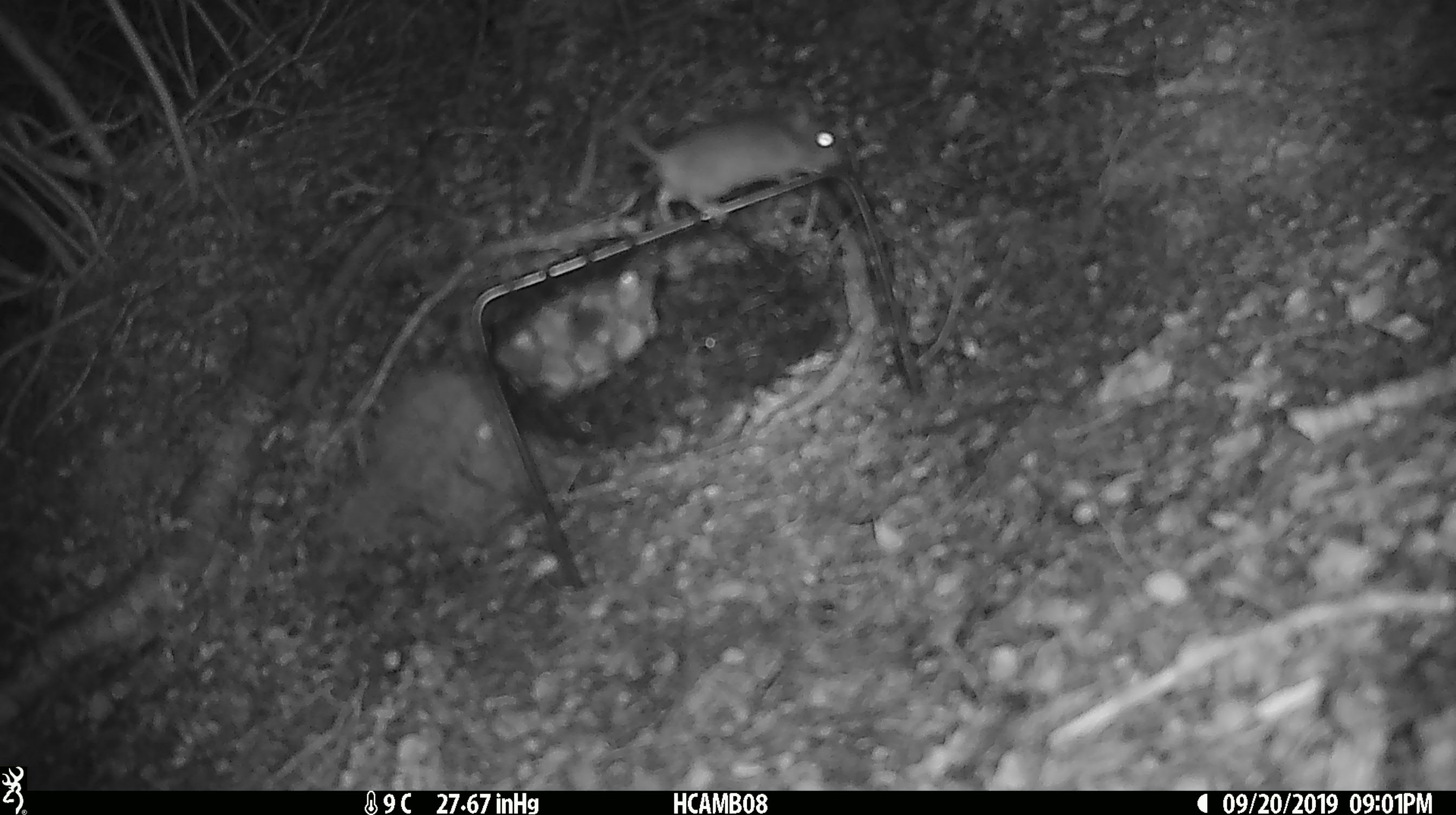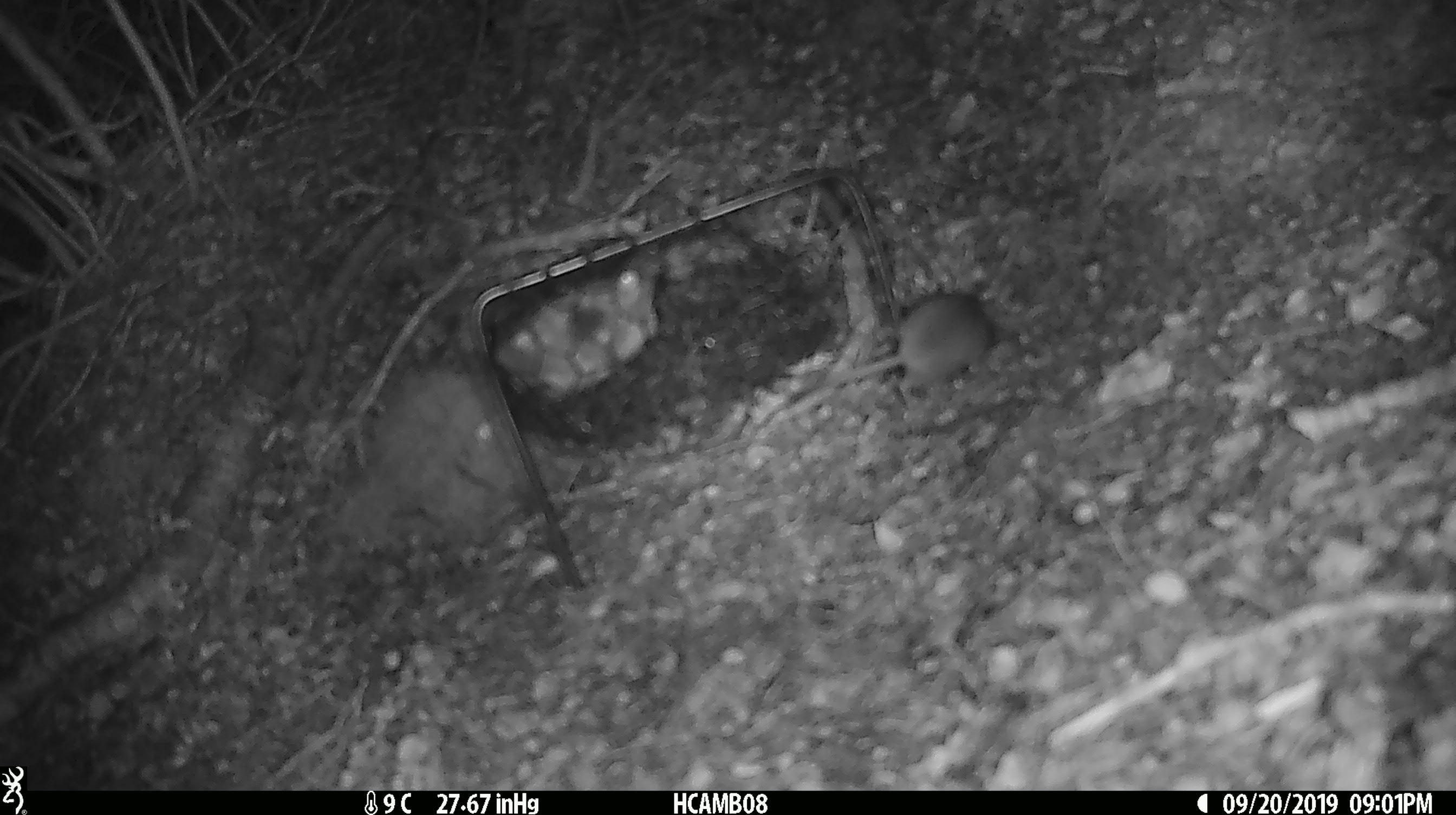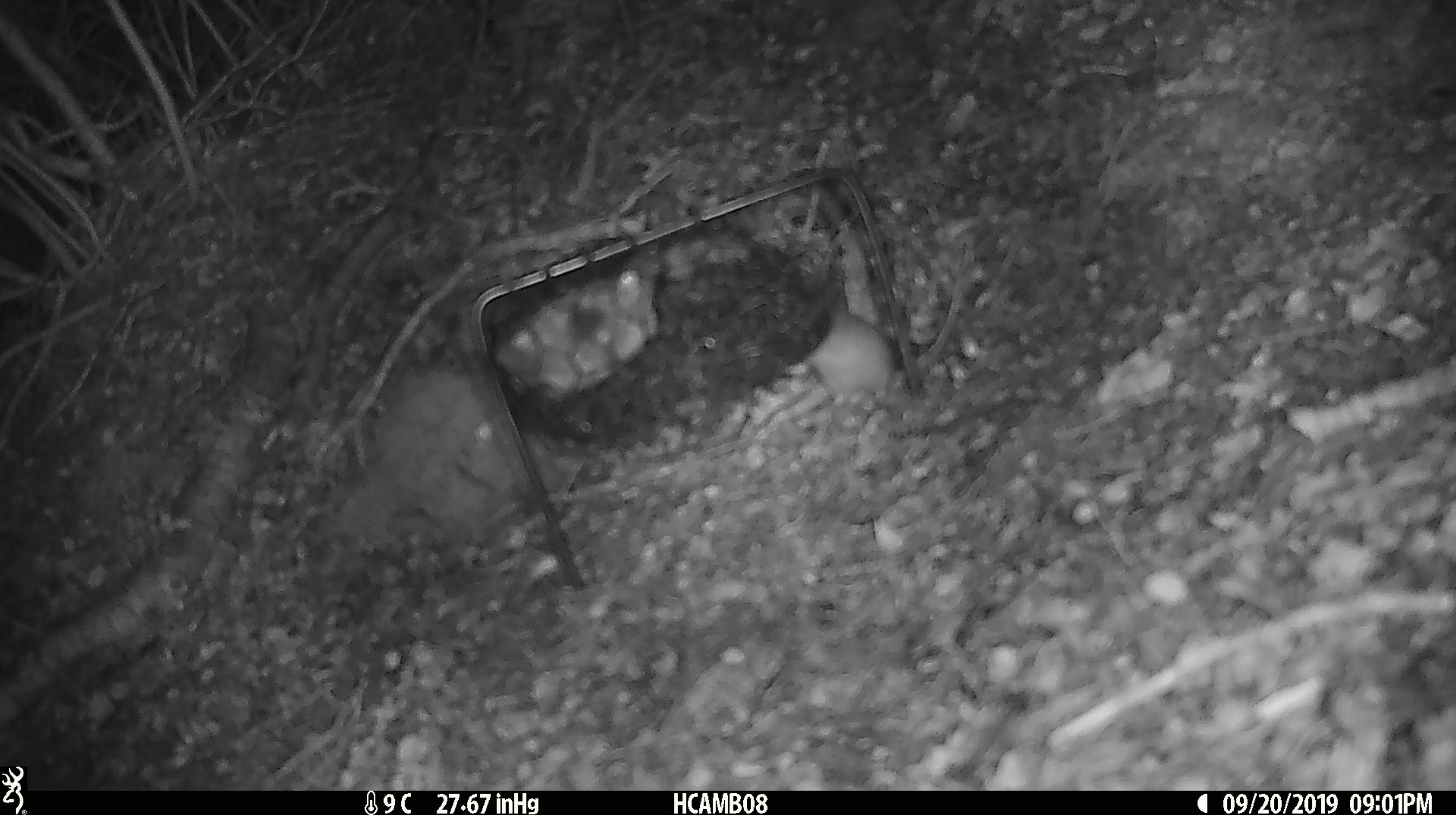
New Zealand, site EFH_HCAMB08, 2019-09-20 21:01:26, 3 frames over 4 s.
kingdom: Animalia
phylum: Chordata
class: Mammalia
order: Rodentia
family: Muridae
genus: Mus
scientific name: Mus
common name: mouse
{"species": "mouse (Mus)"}